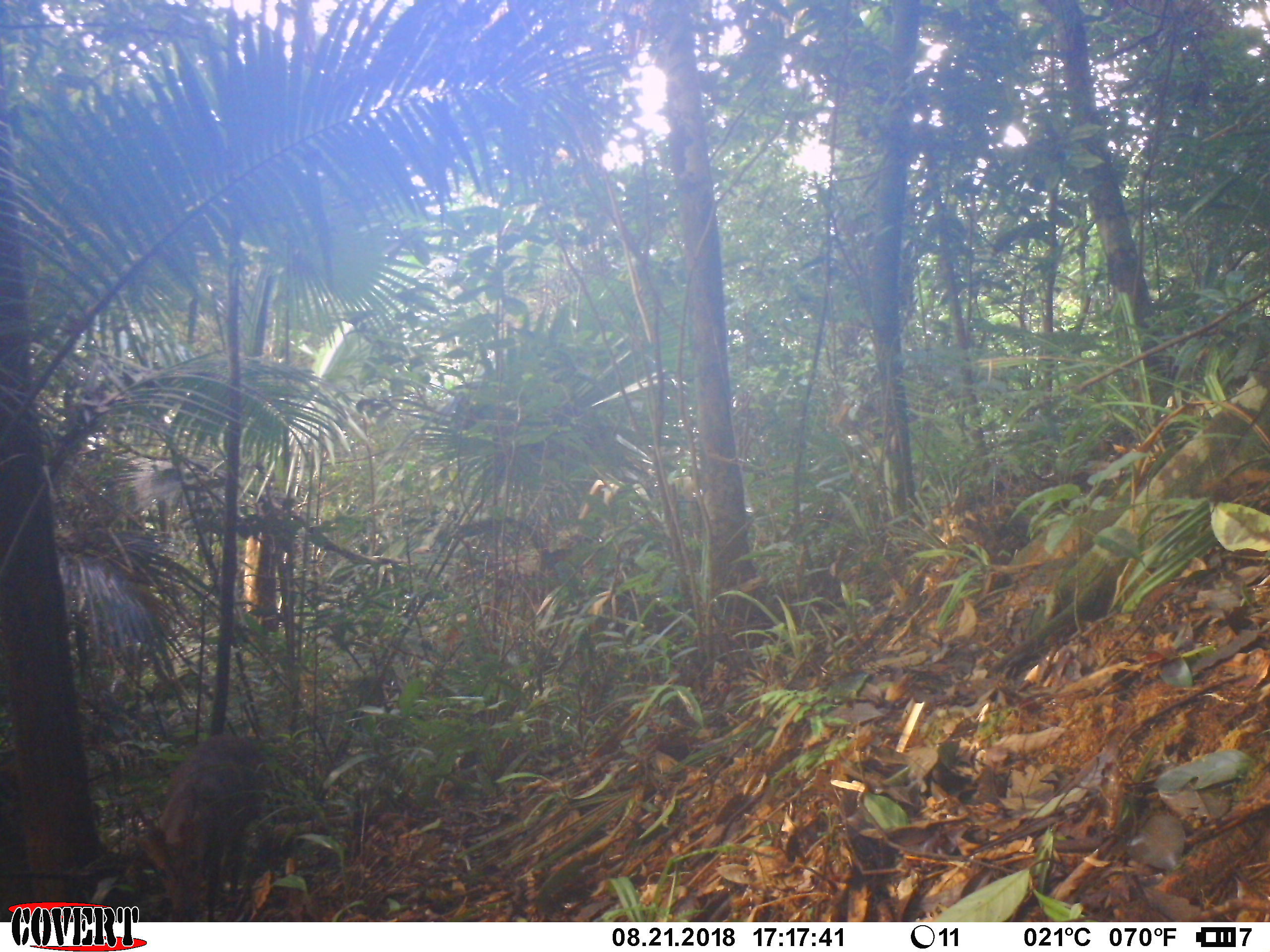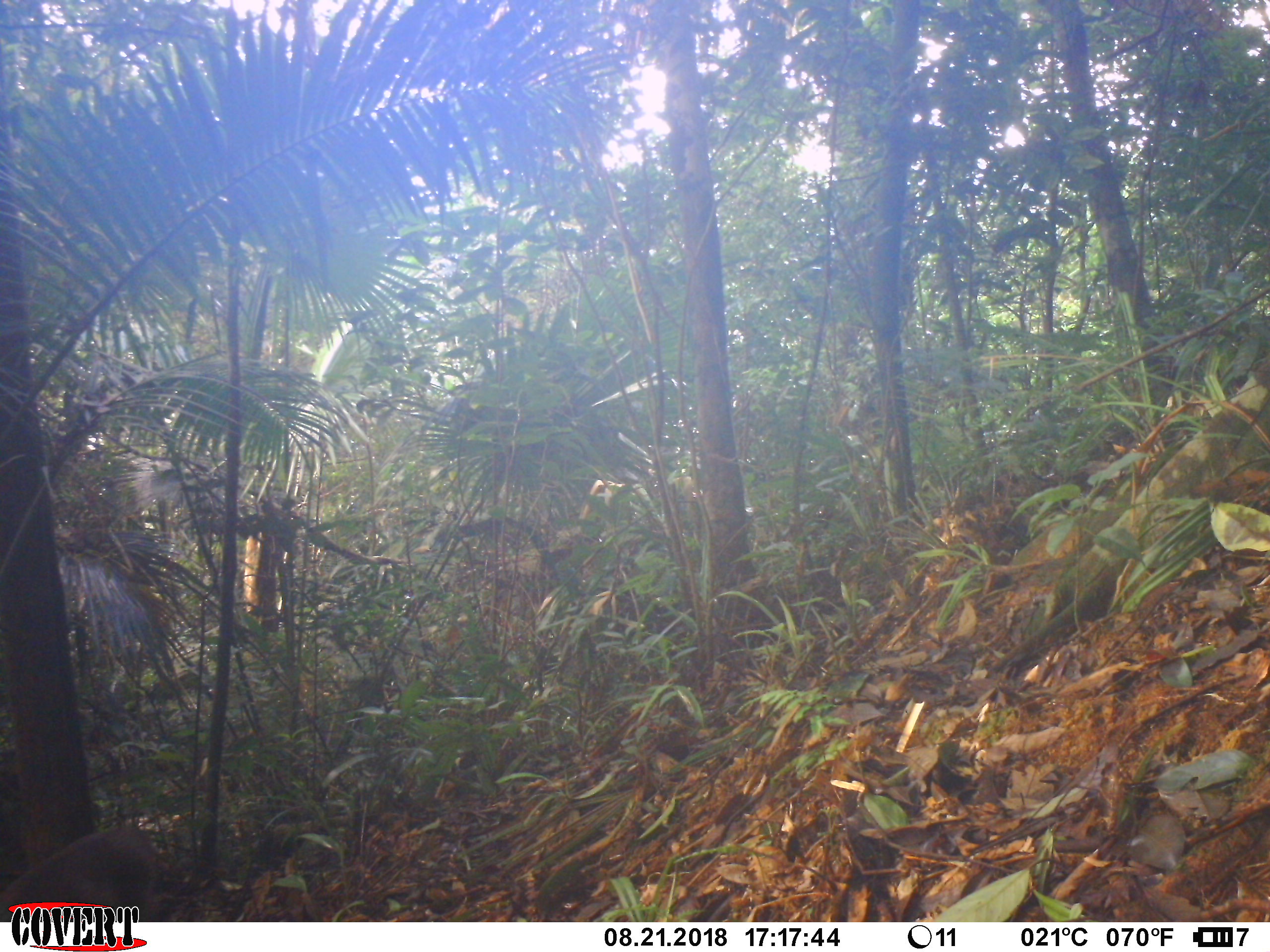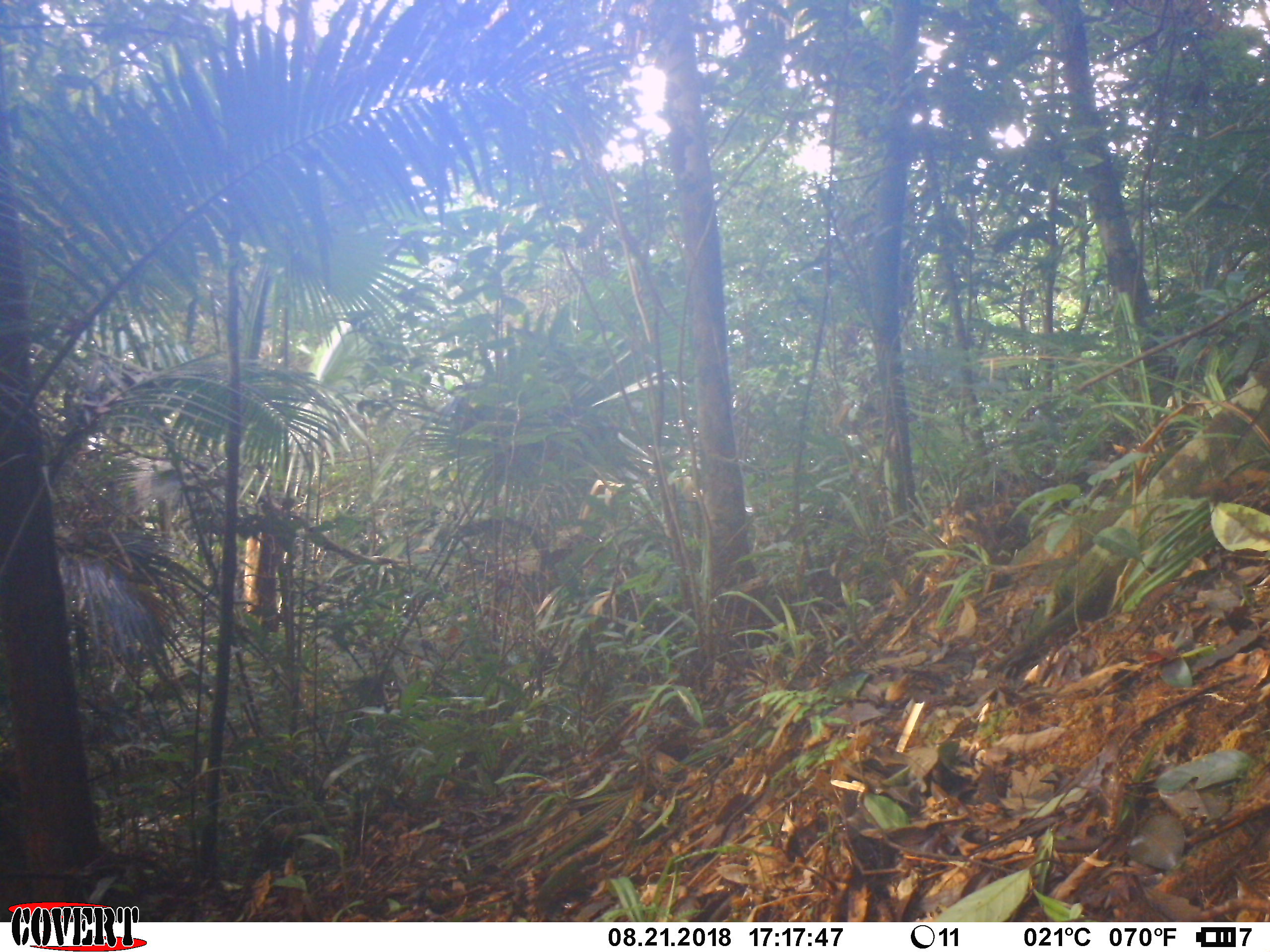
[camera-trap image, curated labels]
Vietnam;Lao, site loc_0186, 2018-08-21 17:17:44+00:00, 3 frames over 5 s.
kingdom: Animalia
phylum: Chordata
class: Mammalia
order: Artiodactyla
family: Cervidae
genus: Muntiacus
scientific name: Muntiacus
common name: muntjacs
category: unidentified muntjac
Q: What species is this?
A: Unidentified muntjac (muntjacs) (Muntiacus).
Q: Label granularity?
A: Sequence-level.